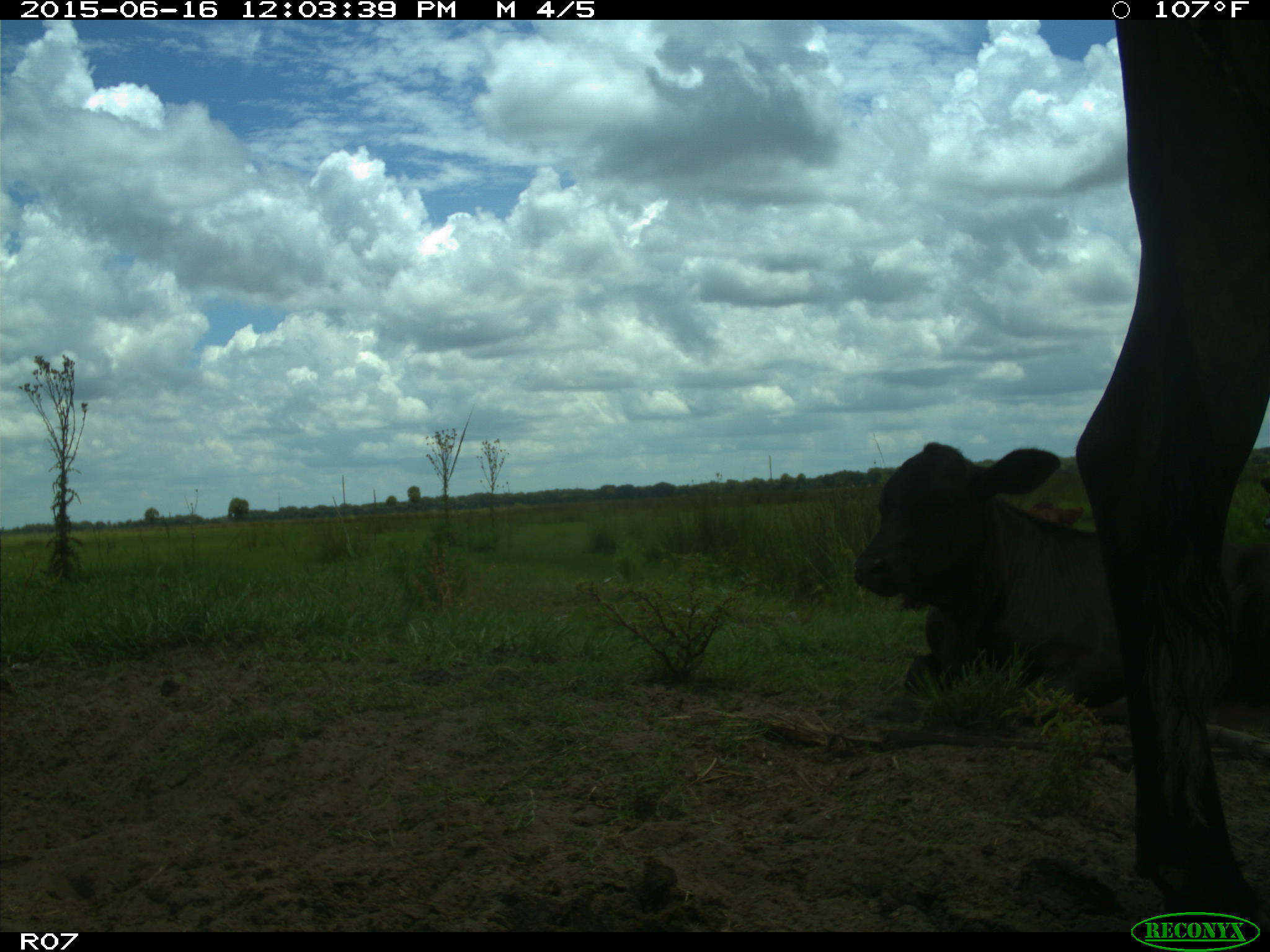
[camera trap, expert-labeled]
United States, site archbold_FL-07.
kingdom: Animalia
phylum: Chordata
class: Mammalia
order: Artiodactyla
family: Bovidae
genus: Bos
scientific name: Bos taurus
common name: domestic cow